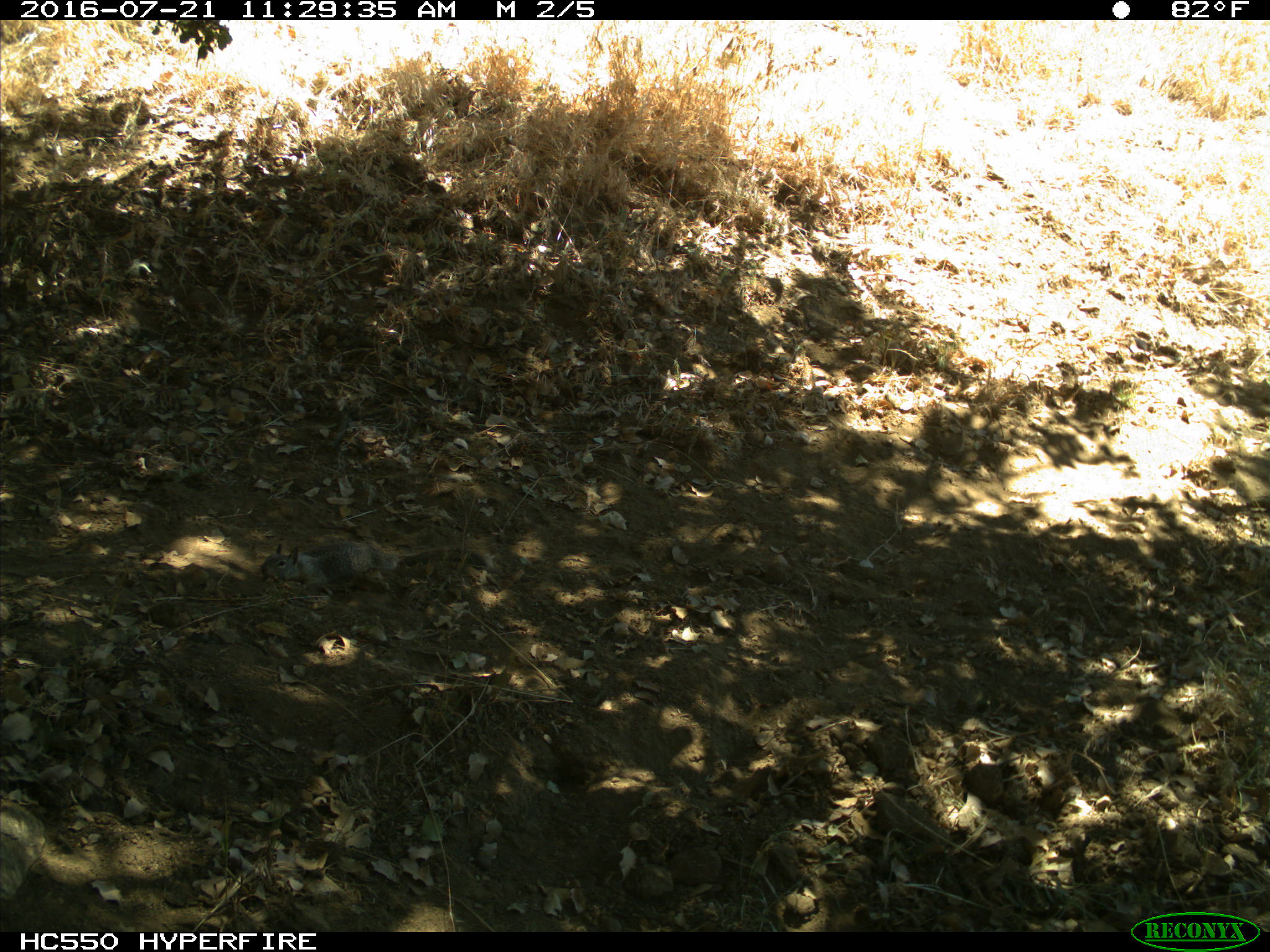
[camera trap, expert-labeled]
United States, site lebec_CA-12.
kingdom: Animalia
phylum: Chordata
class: Mammalia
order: Rodentia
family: Sciuridae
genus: Otospermophilus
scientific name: Otospermophilus beecheyi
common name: california ground squirrel